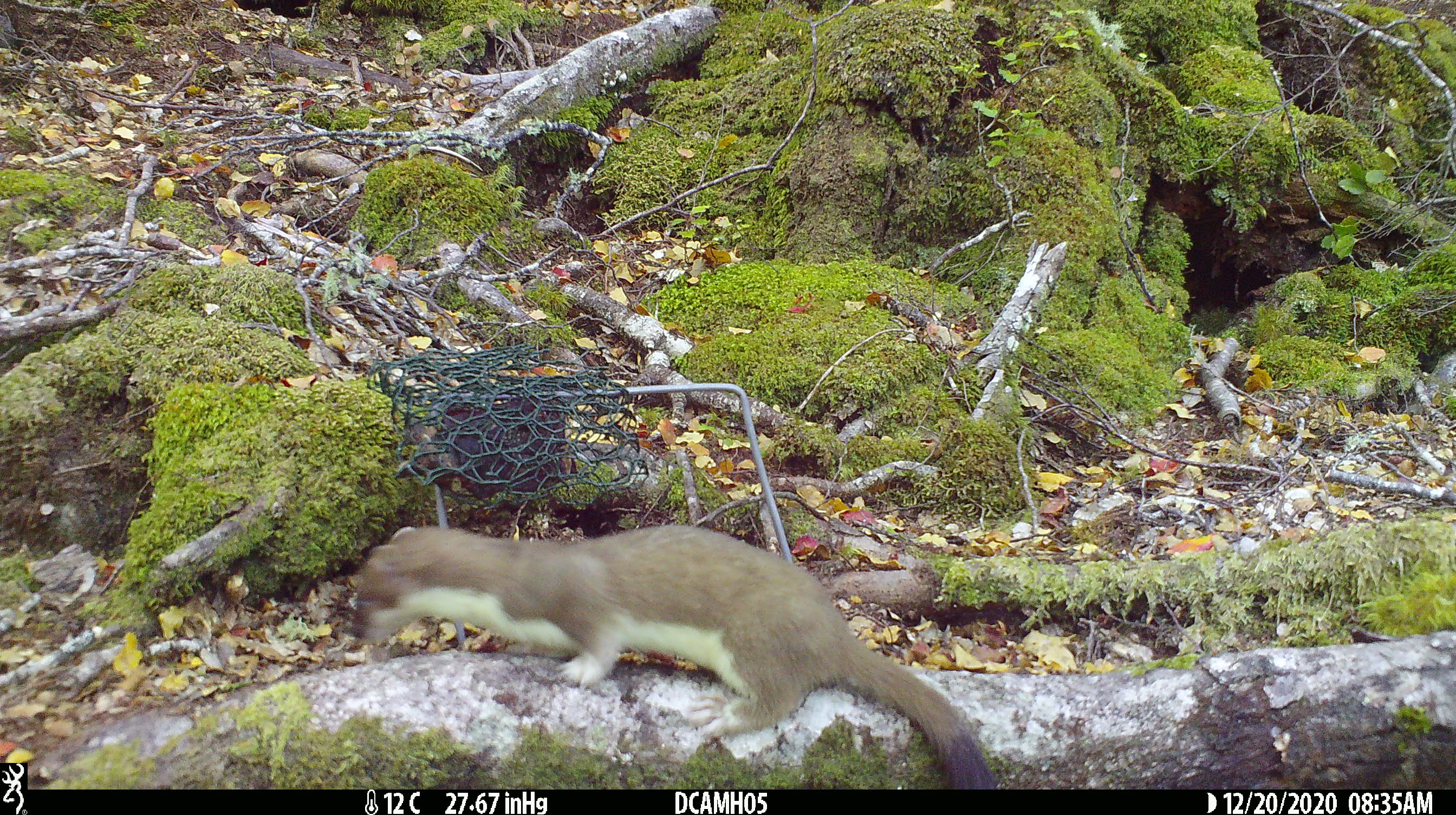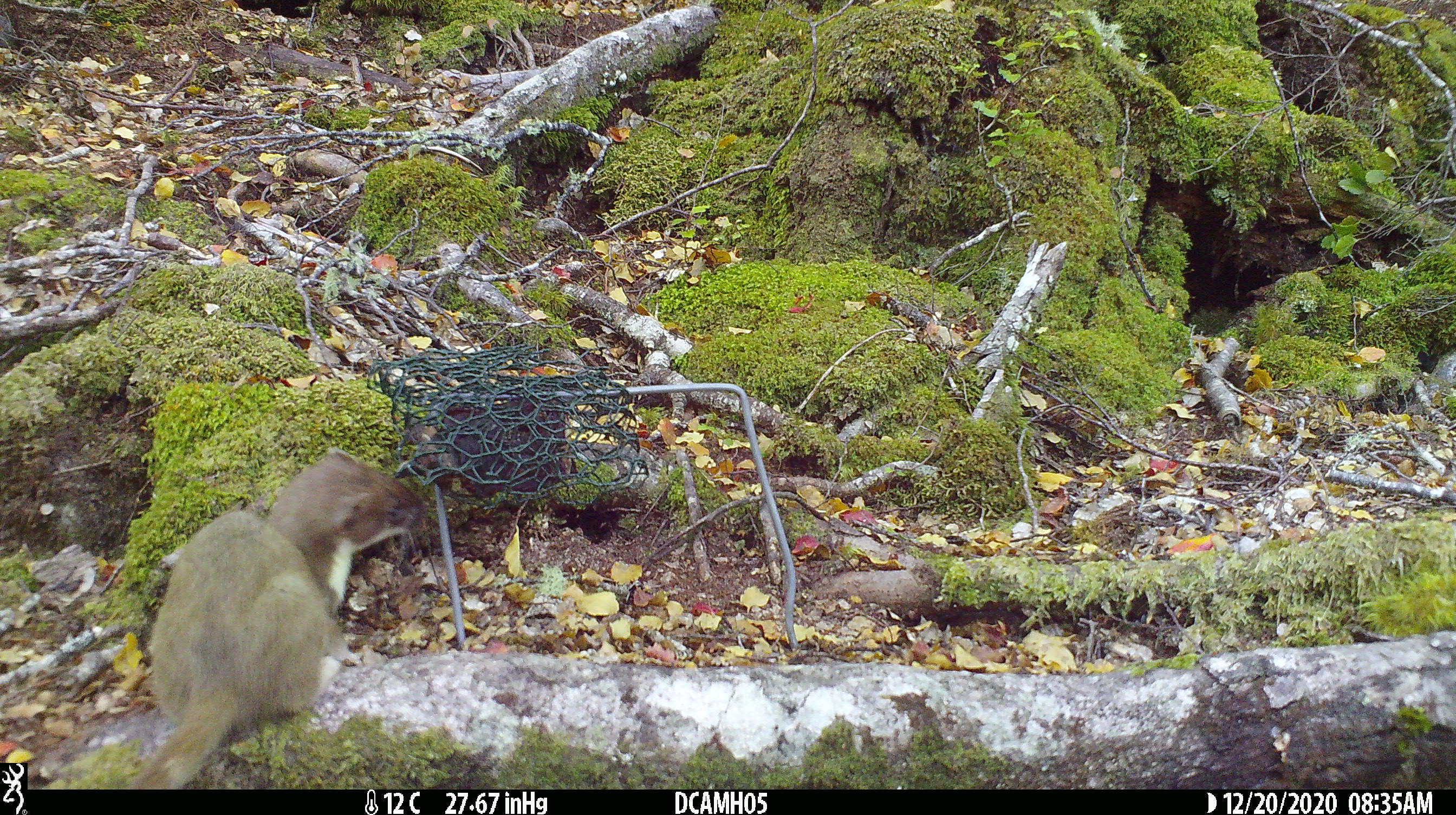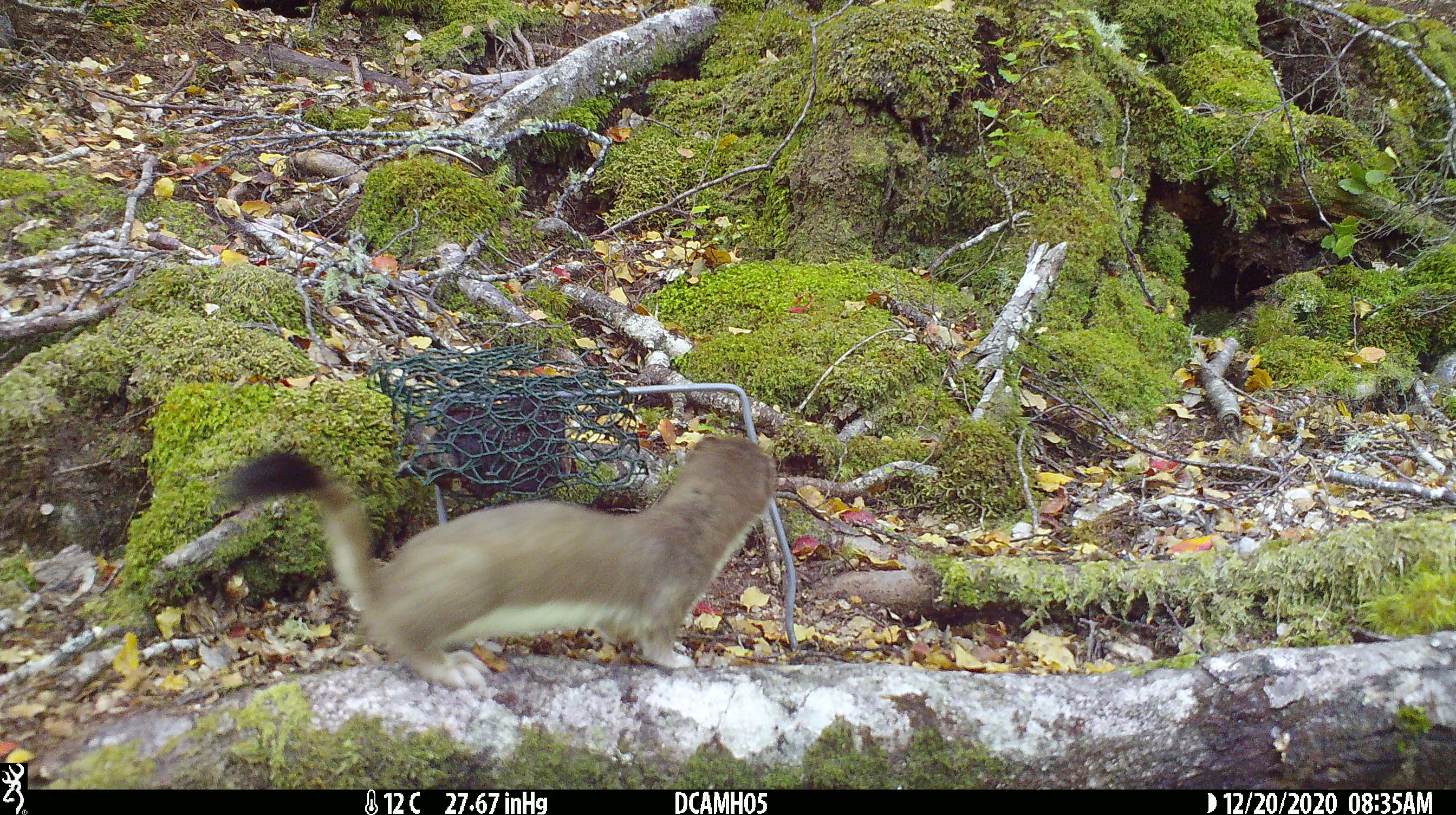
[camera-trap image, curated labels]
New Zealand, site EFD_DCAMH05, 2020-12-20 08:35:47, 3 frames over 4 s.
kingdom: Animalia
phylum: Chordata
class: Mammalia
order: Carnivora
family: Mustelidae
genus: Mustela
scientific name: Mustela erminea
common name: stoat